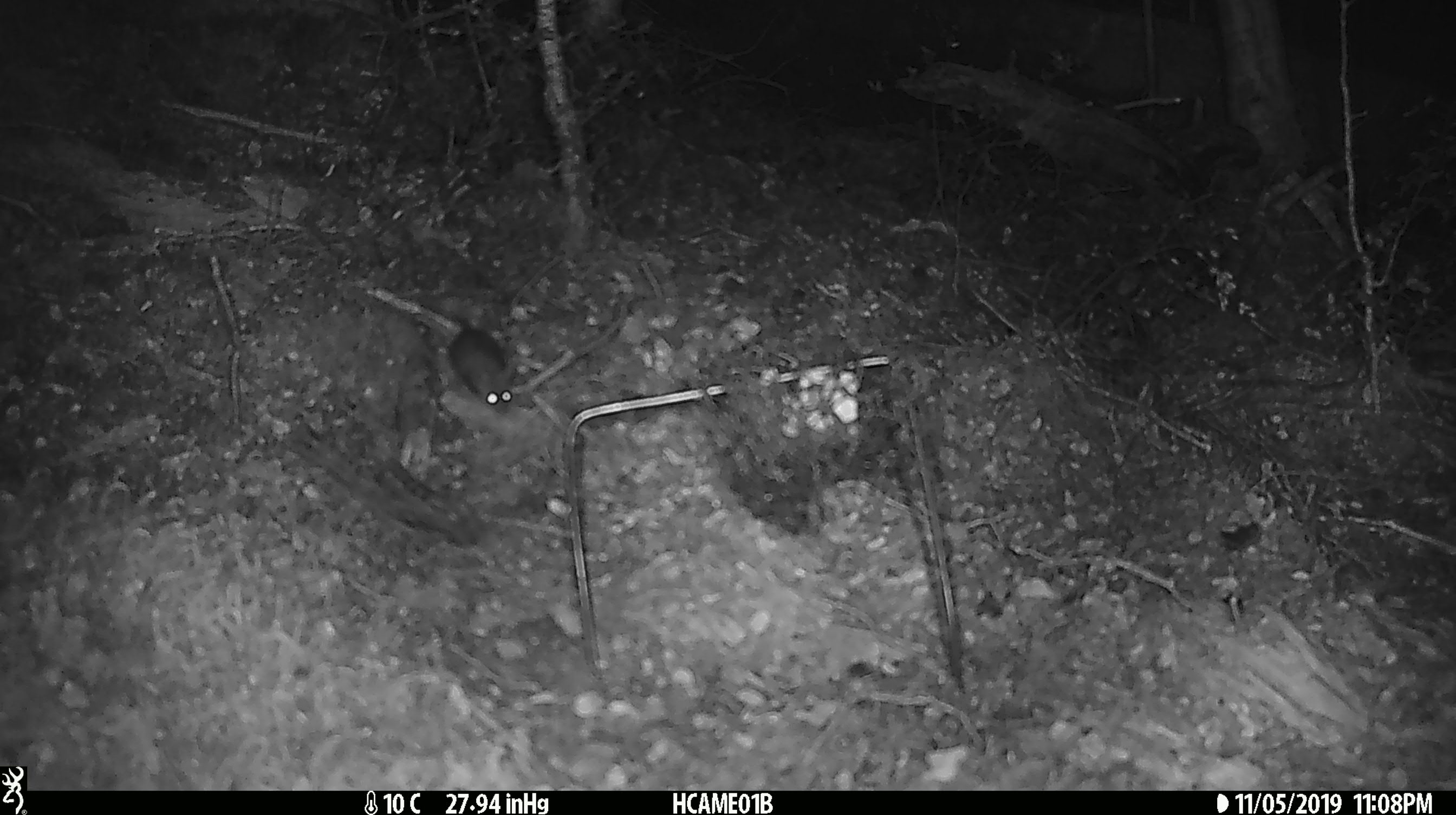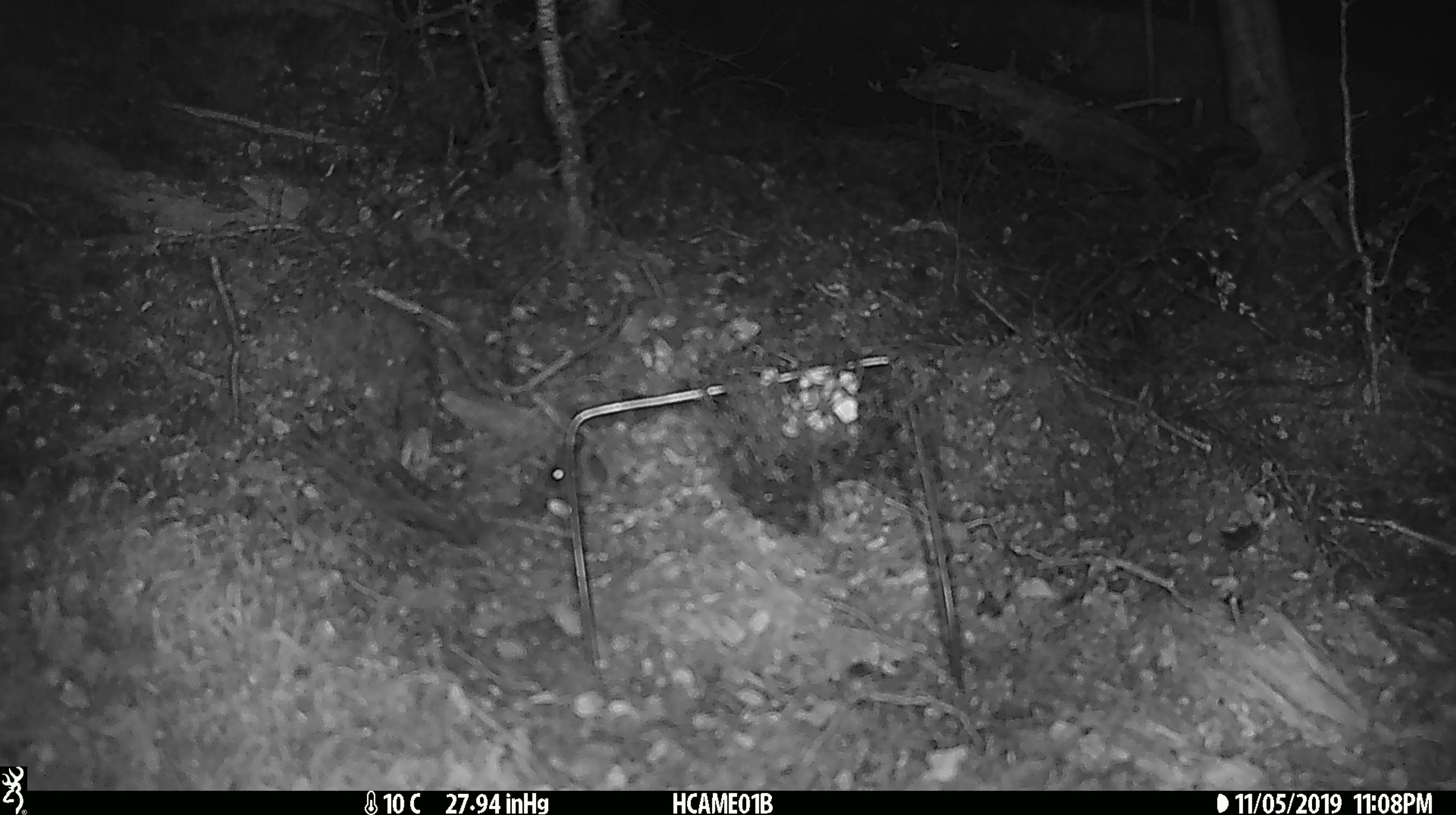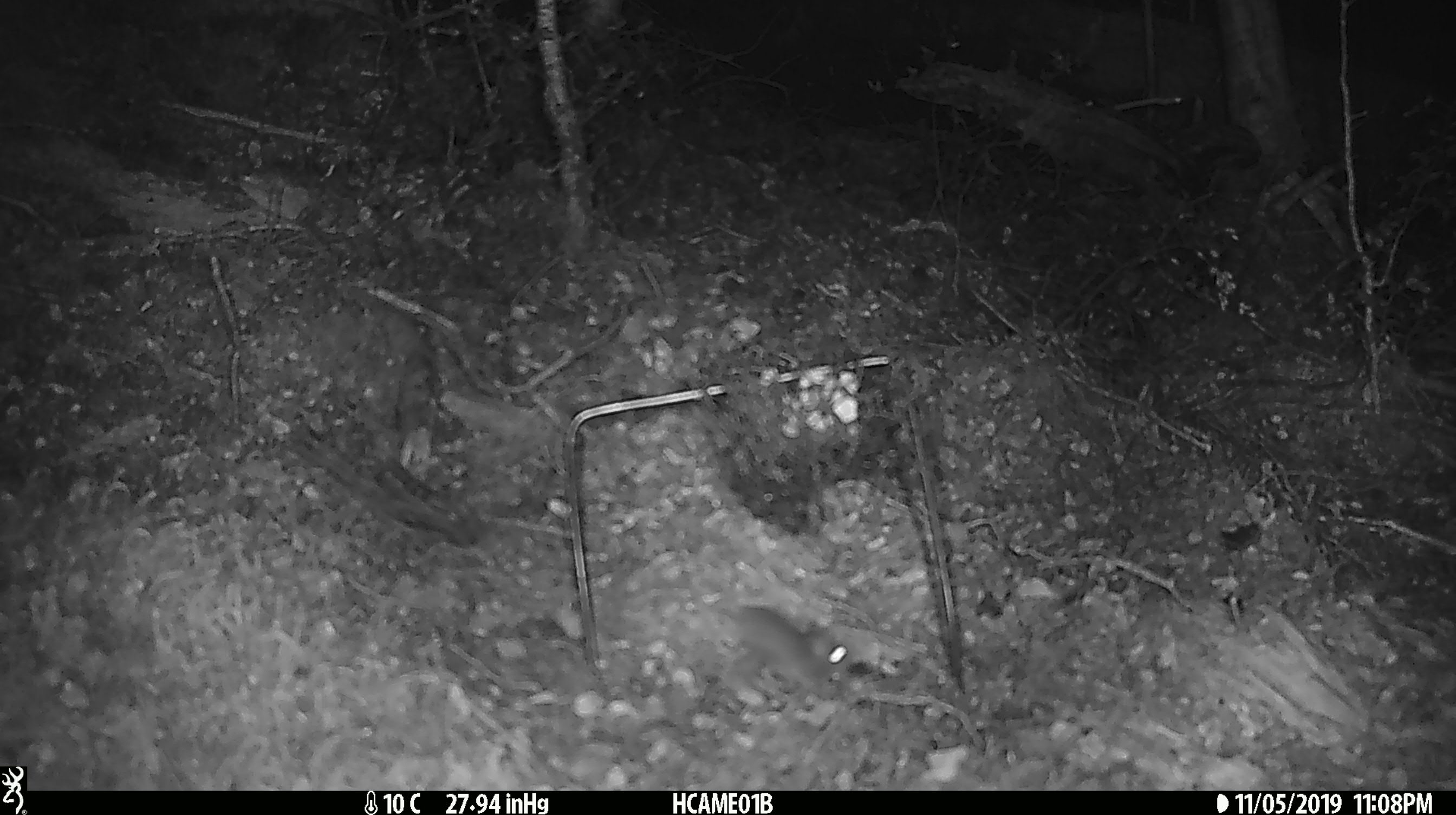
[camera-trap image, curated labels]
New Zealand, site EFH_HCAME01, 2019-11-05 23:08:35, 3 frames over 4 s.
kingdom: Animalia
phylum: Chordata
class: Mammalia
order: Rodentia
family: Muridae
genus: Mus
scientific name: Mus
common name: mouse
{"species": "mouse (Mus)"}